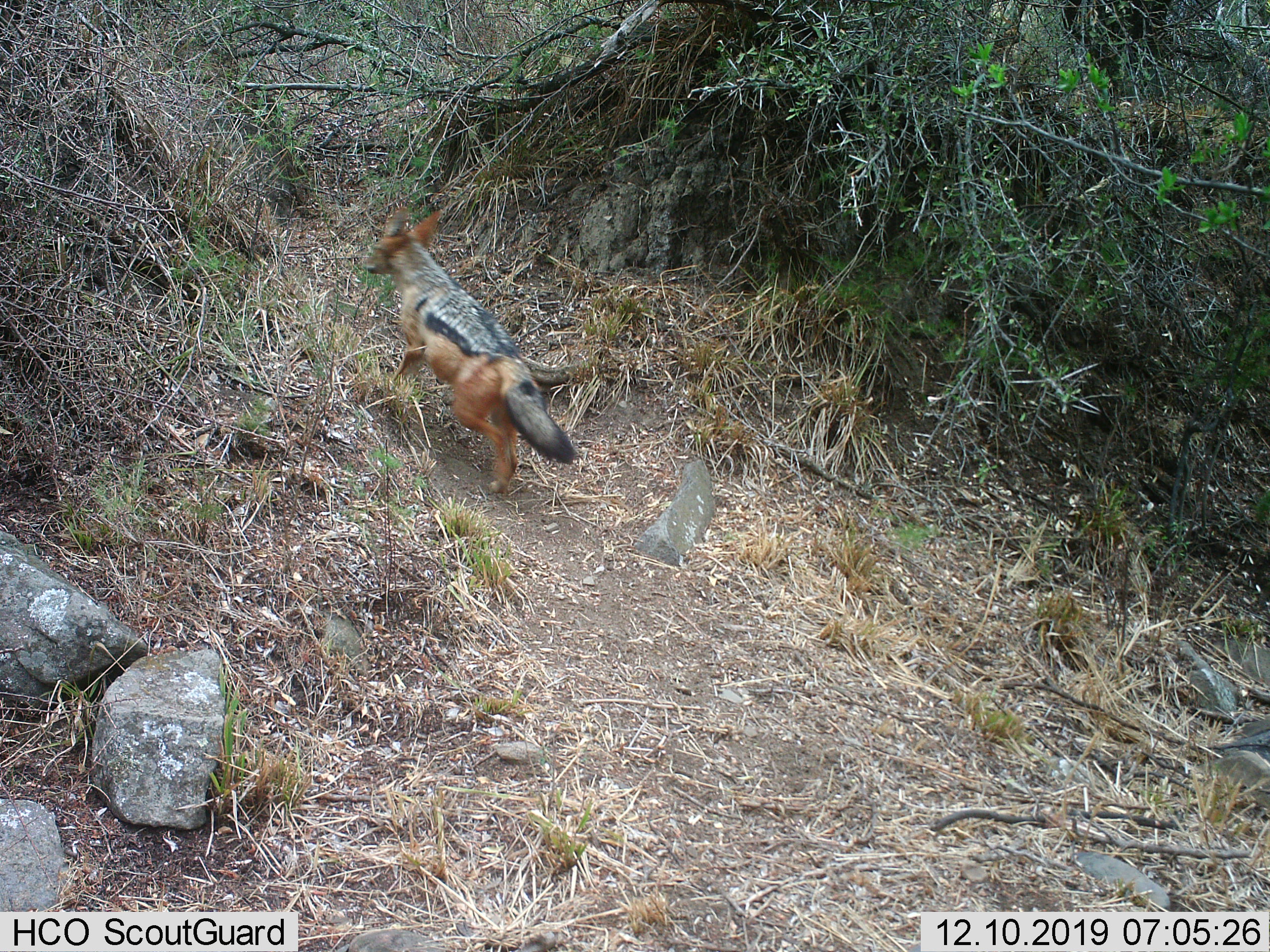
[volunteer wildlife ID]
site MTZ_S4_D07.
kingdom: Animalia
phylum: Chordata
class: Mammalia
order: Carnivora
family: Canidae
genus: Lupulella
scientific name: Lupulella mesomelas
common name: black-backed jackal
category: jackalblackbacked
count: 1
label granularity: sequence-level